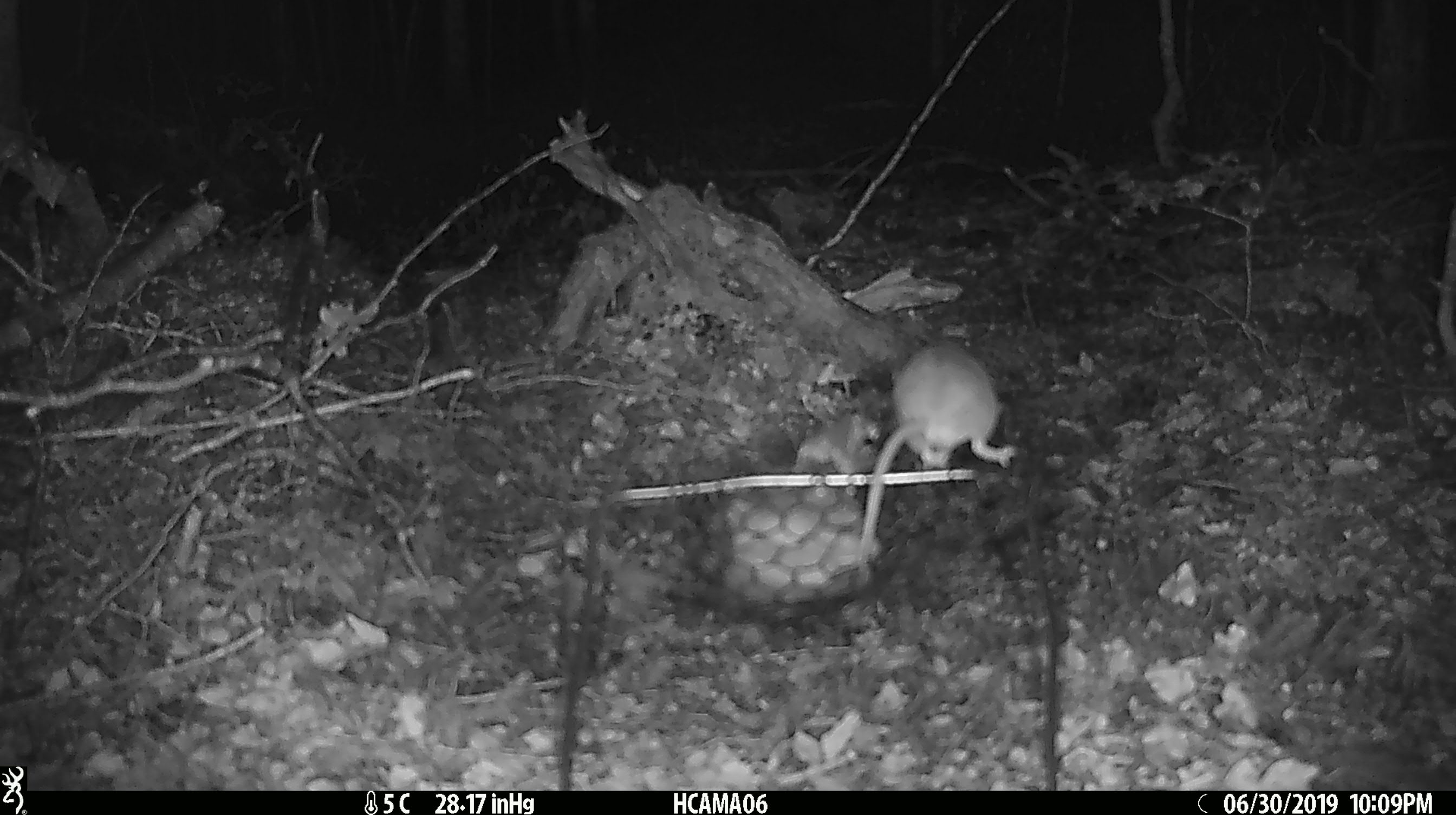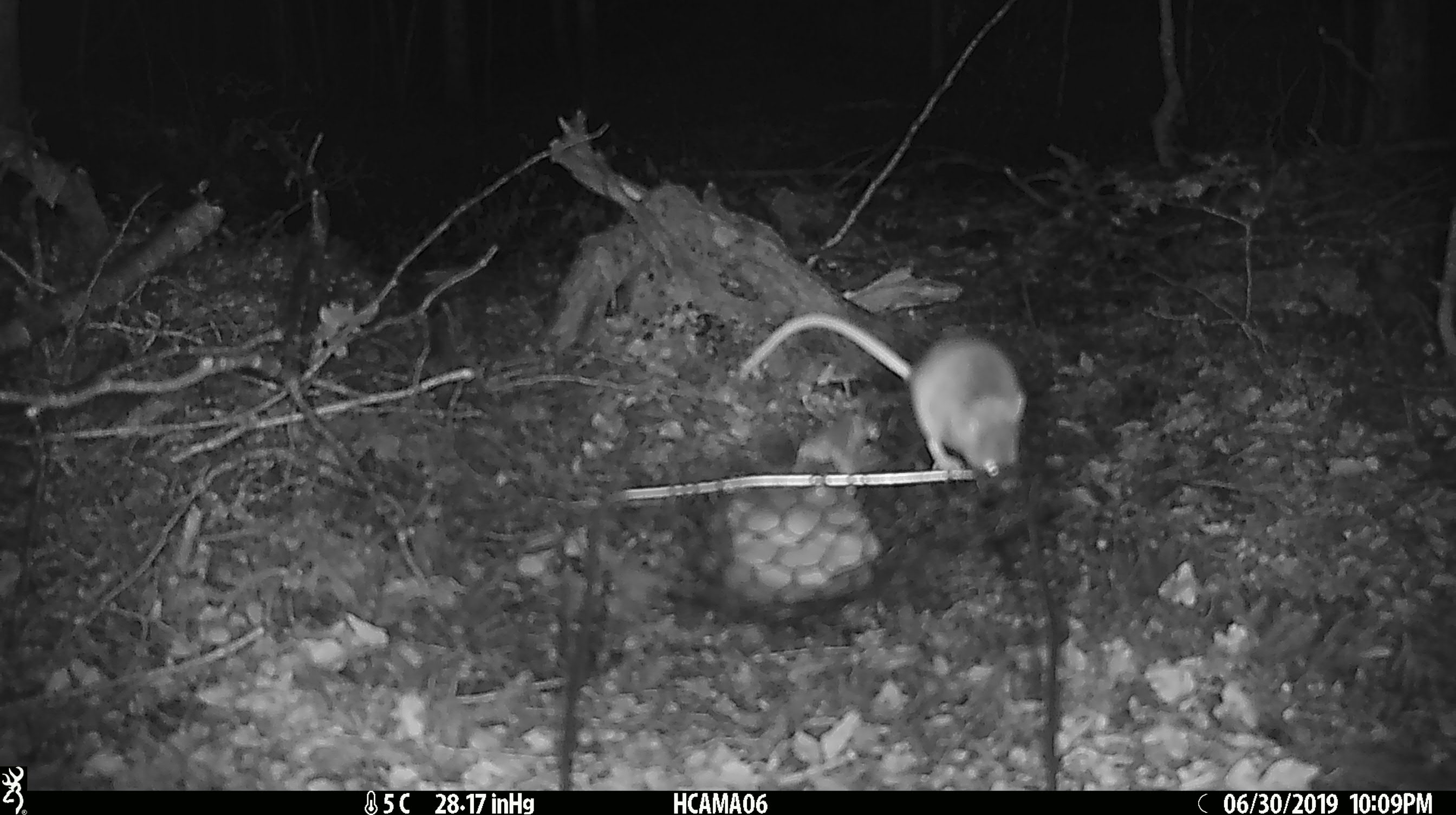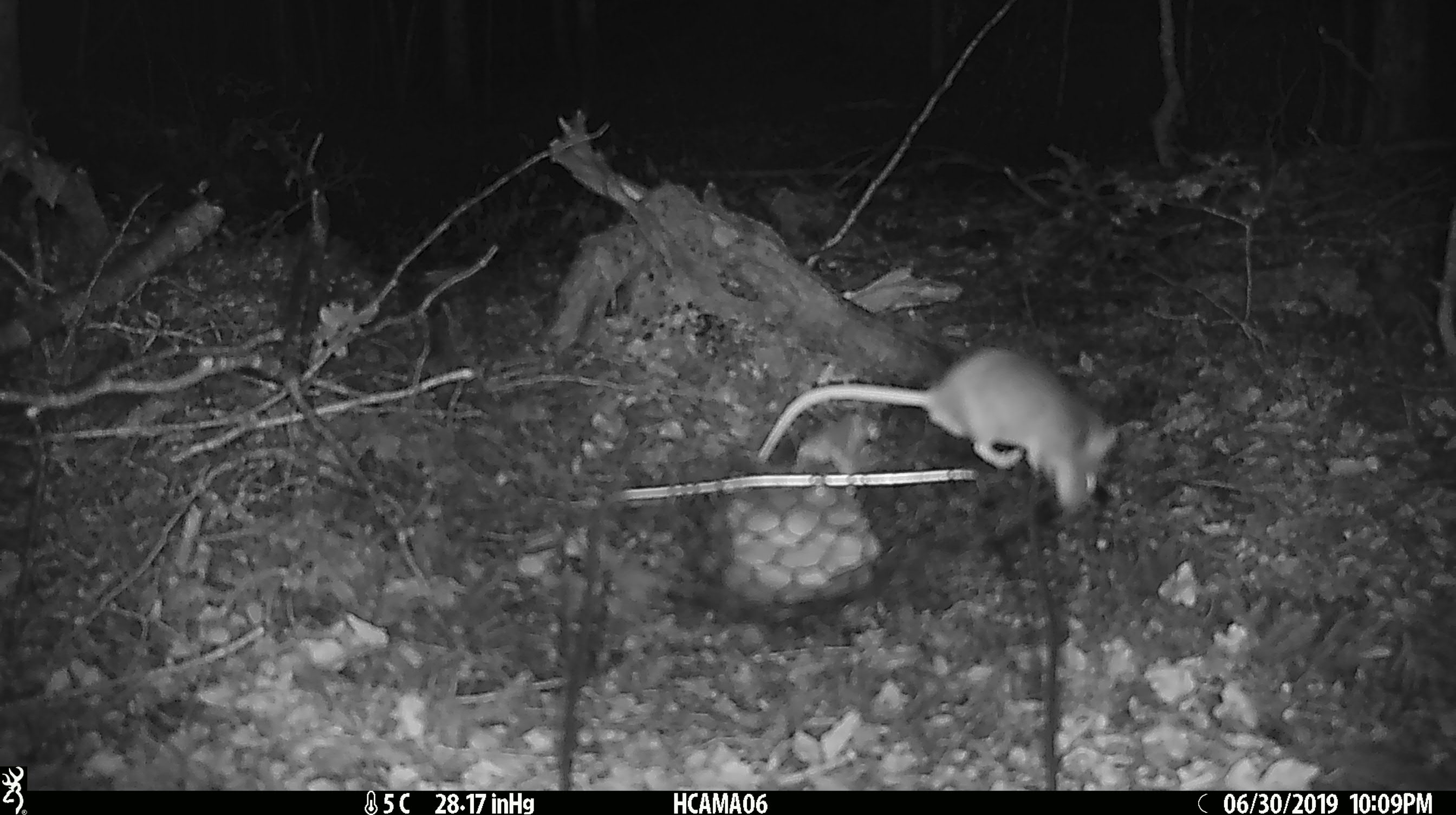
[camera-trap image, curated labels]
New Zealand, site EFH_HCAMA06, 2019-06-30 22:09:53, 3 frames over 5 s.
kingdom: Animalia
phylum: Chordata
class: Mammalia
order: Rodentia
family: Muridae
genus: Mus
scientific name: Mus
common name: mouse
Mouse (Mus).